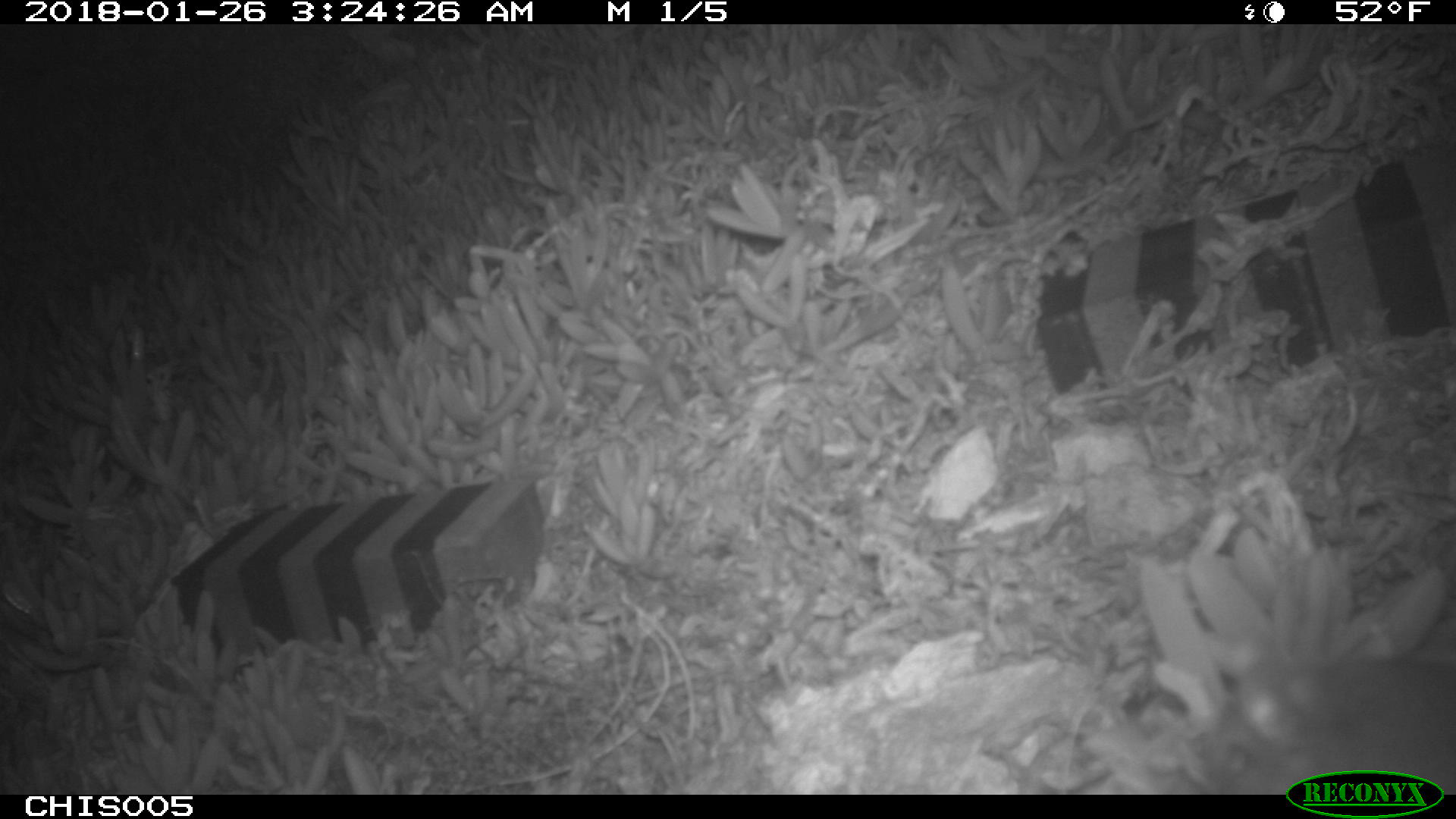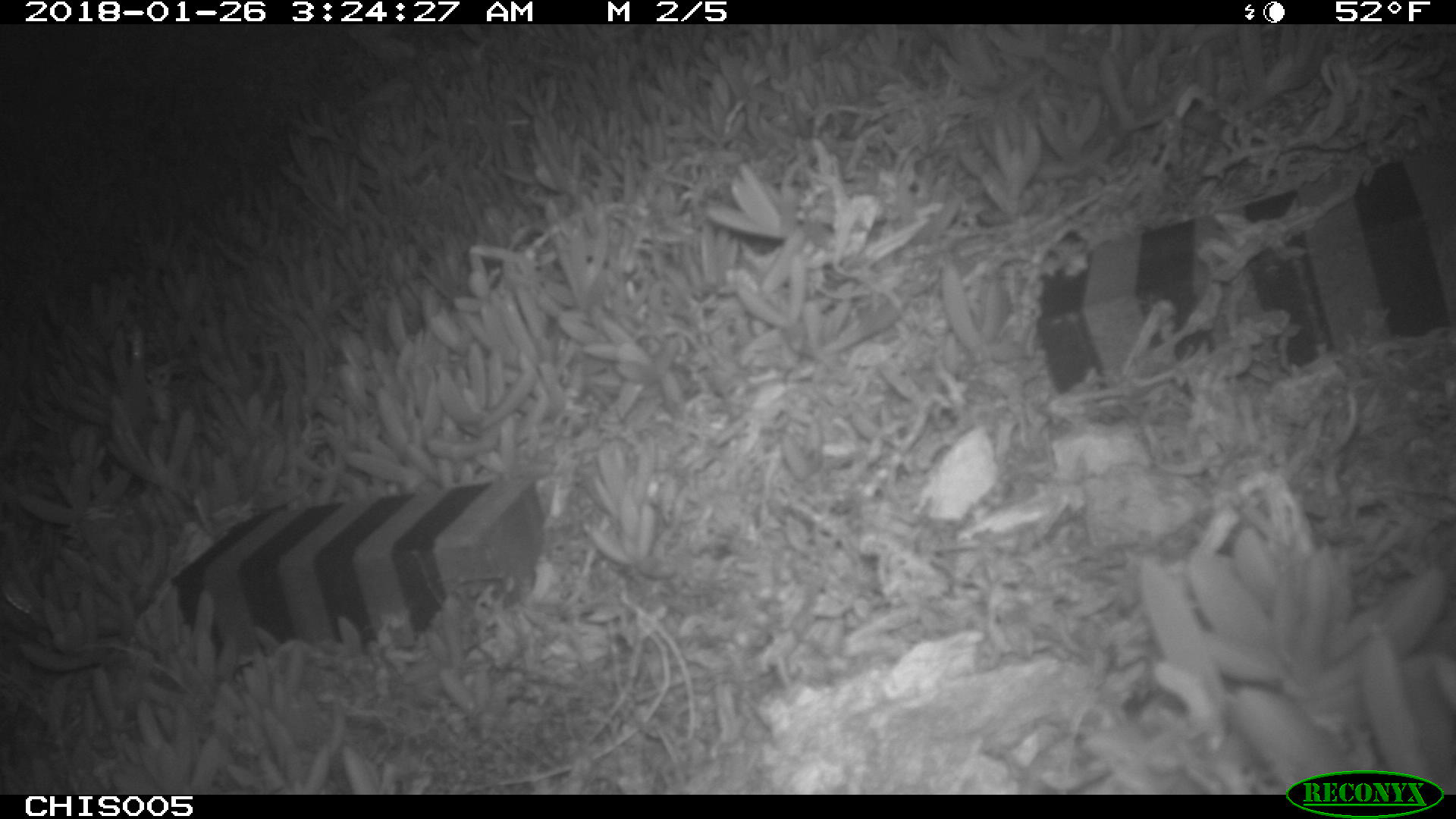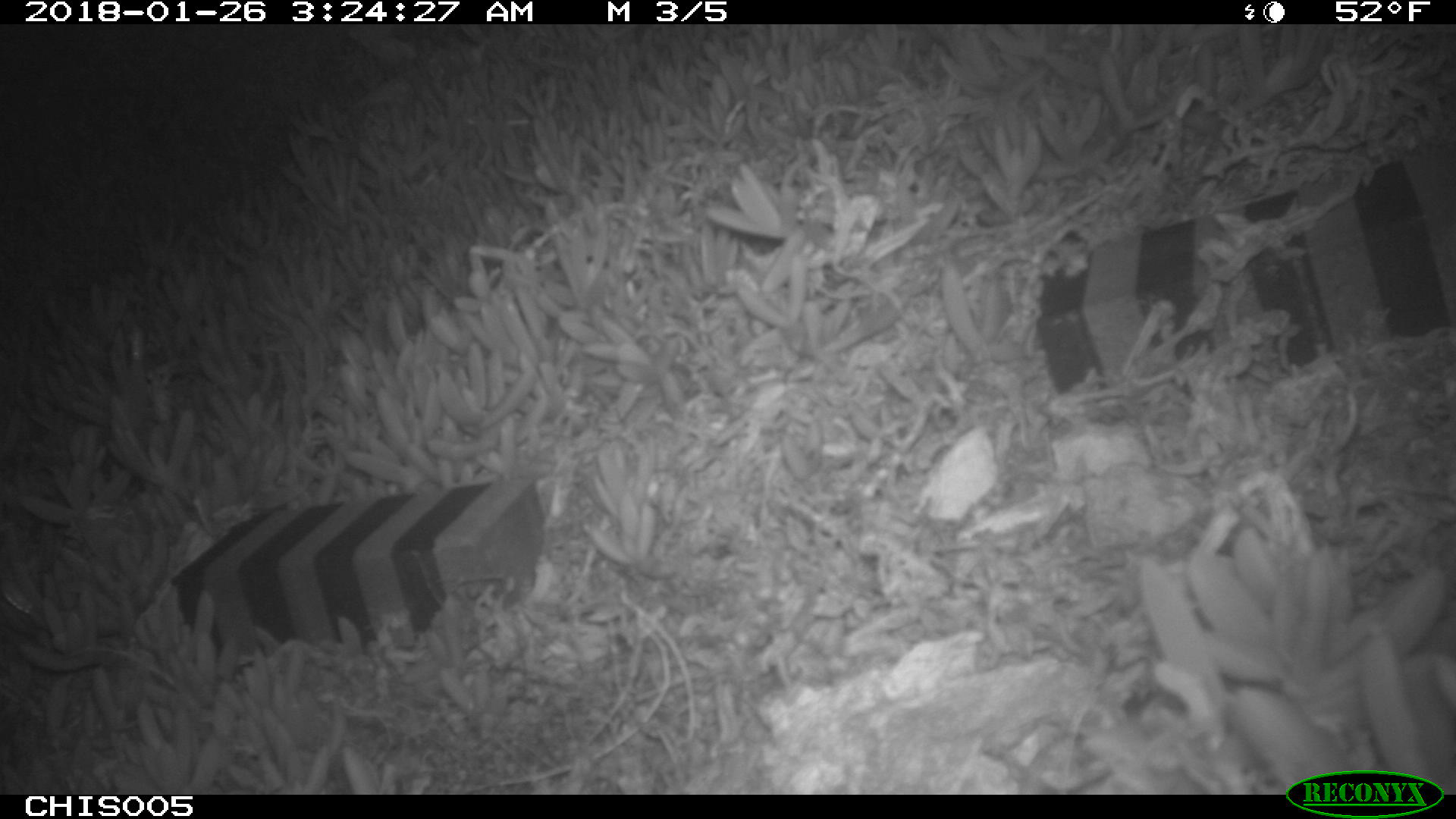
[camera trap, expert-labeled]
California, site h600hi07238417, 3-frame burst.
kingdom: Animalia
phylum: Chordata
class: Mammalia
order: Rodentia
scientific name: Rodentia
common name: rodent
Rodent (Rodentia).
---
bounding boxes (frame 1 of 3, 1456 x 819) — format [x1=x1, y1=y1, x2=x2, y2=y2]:
rodent: [x1=1178, y1=656, x2=1455, y2=792]